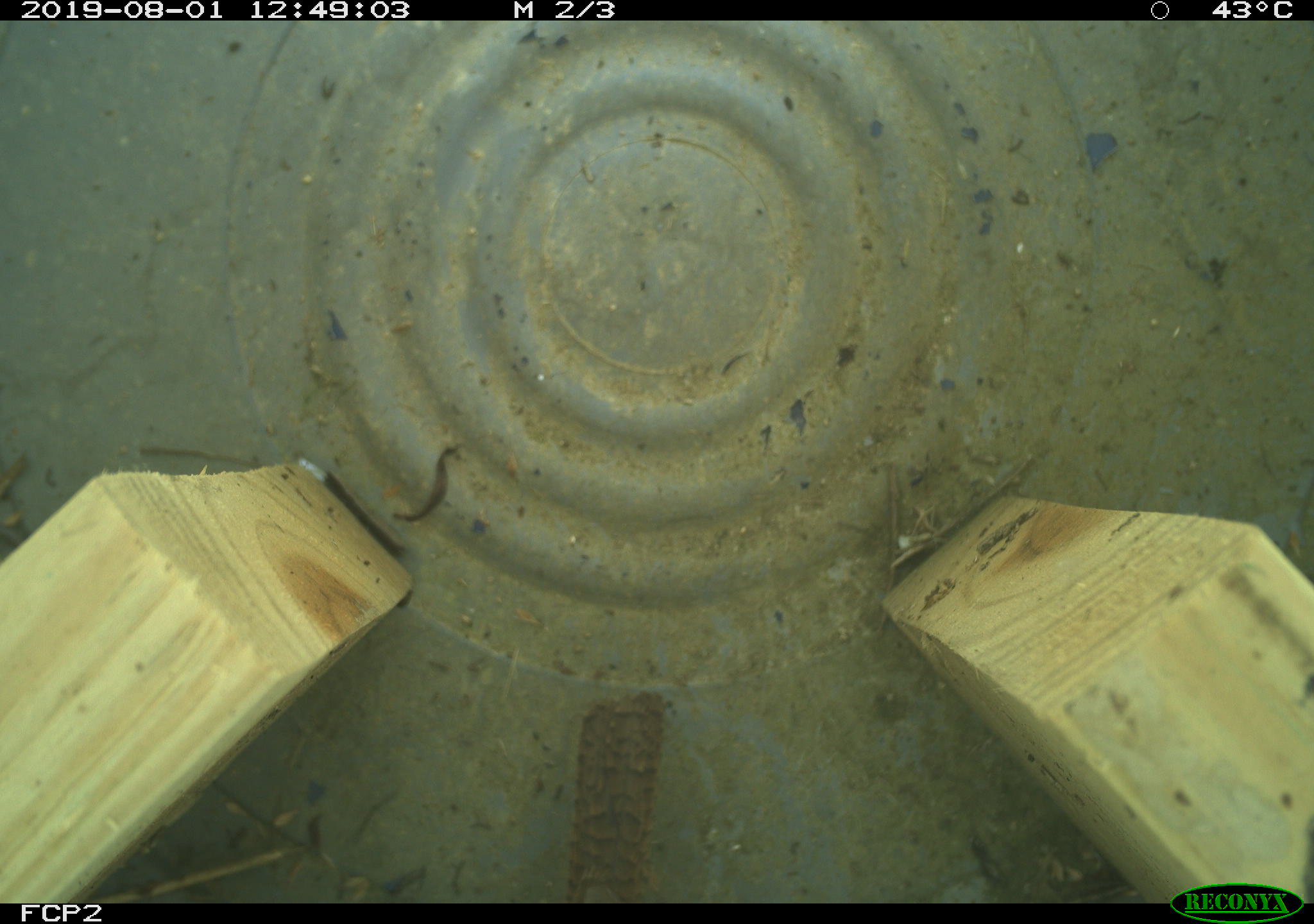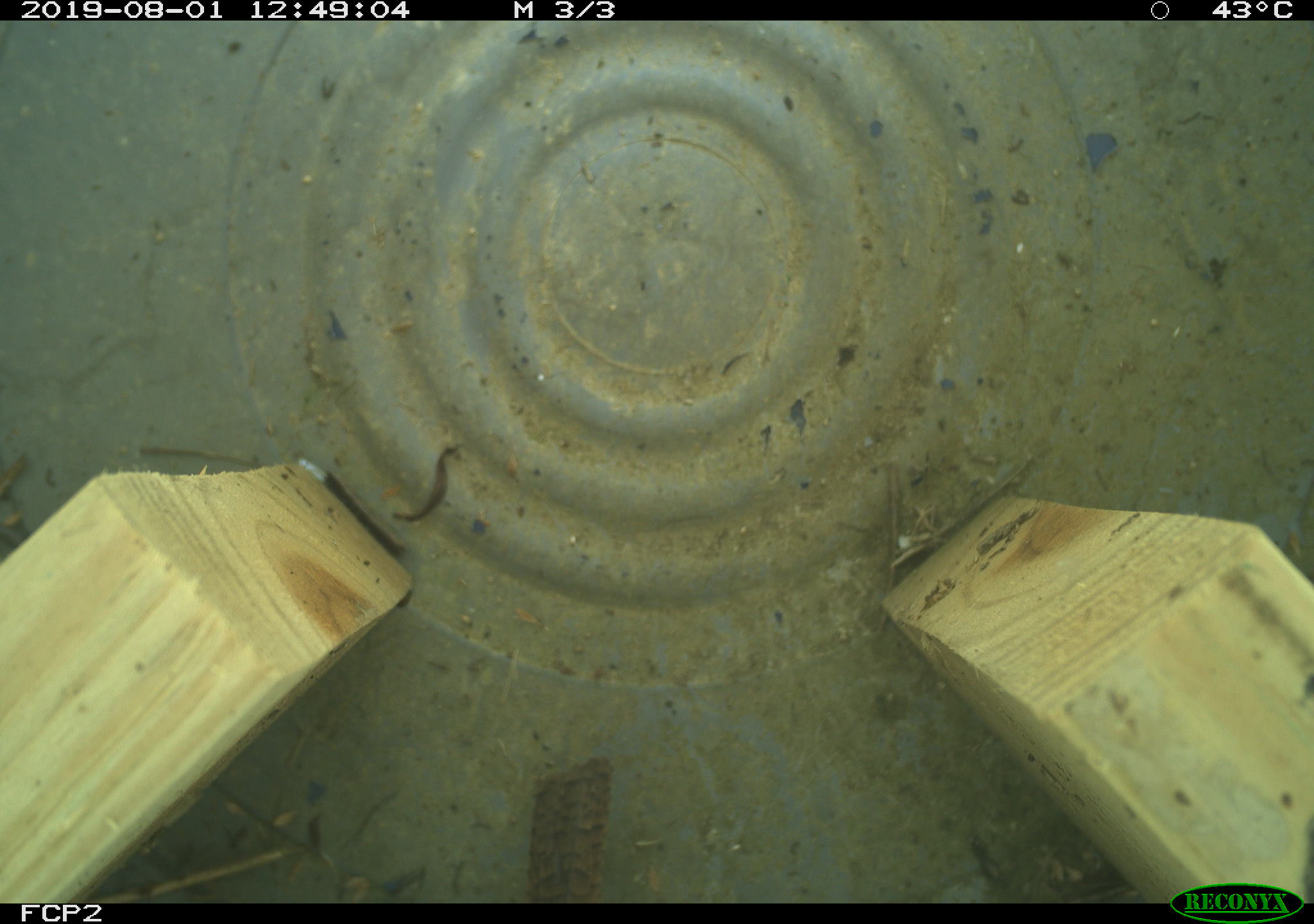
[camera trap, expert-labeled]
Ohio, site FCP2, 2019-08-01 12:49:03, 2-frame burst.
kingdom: Animalia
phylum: Chordata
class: Aves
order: Passeriformes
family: Troglodytidae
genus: Troglodytes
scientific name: Troglodytes aedon aedon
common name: northern house wren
Northern house wren (Troglodytes aedon aedon).